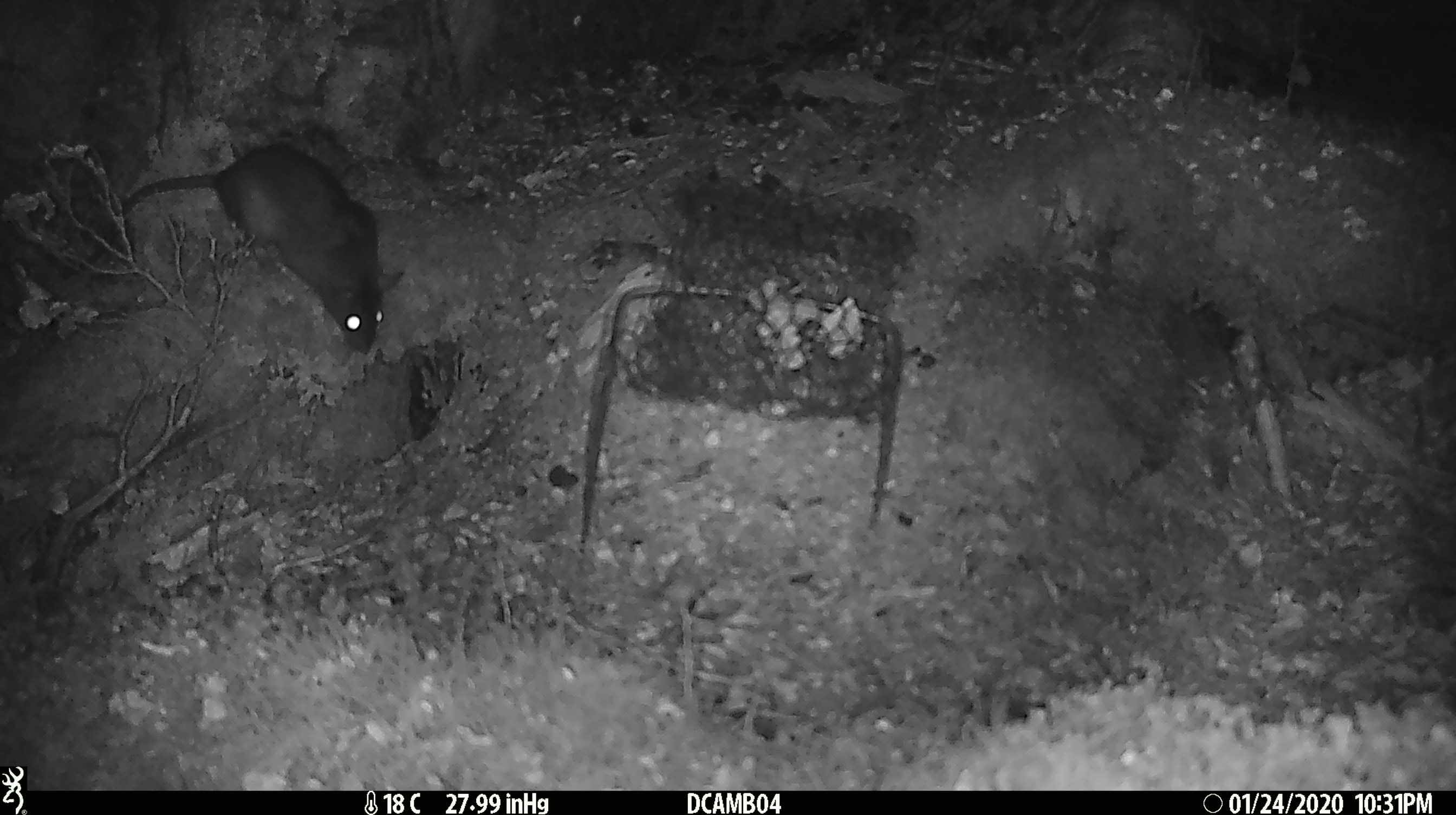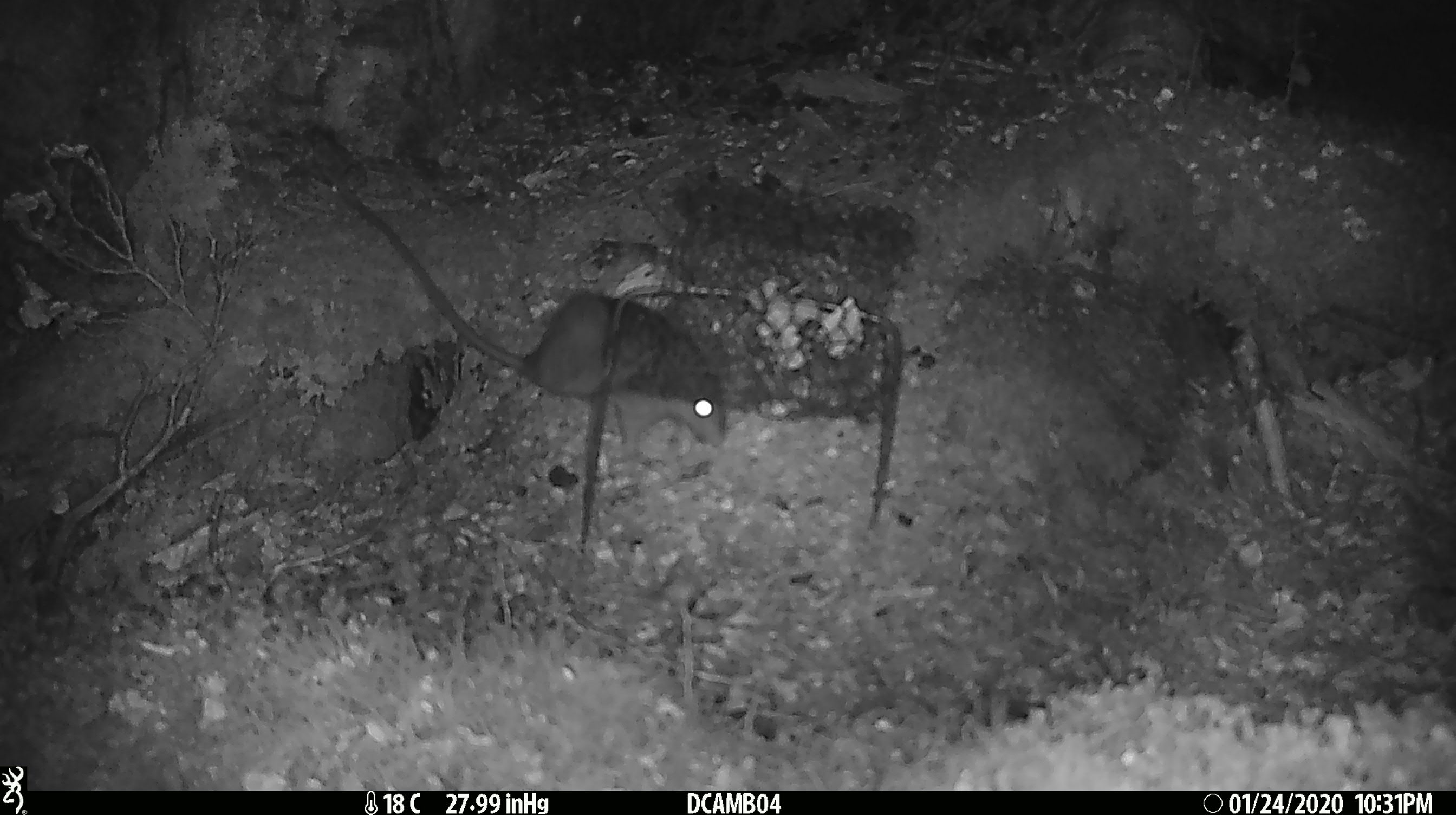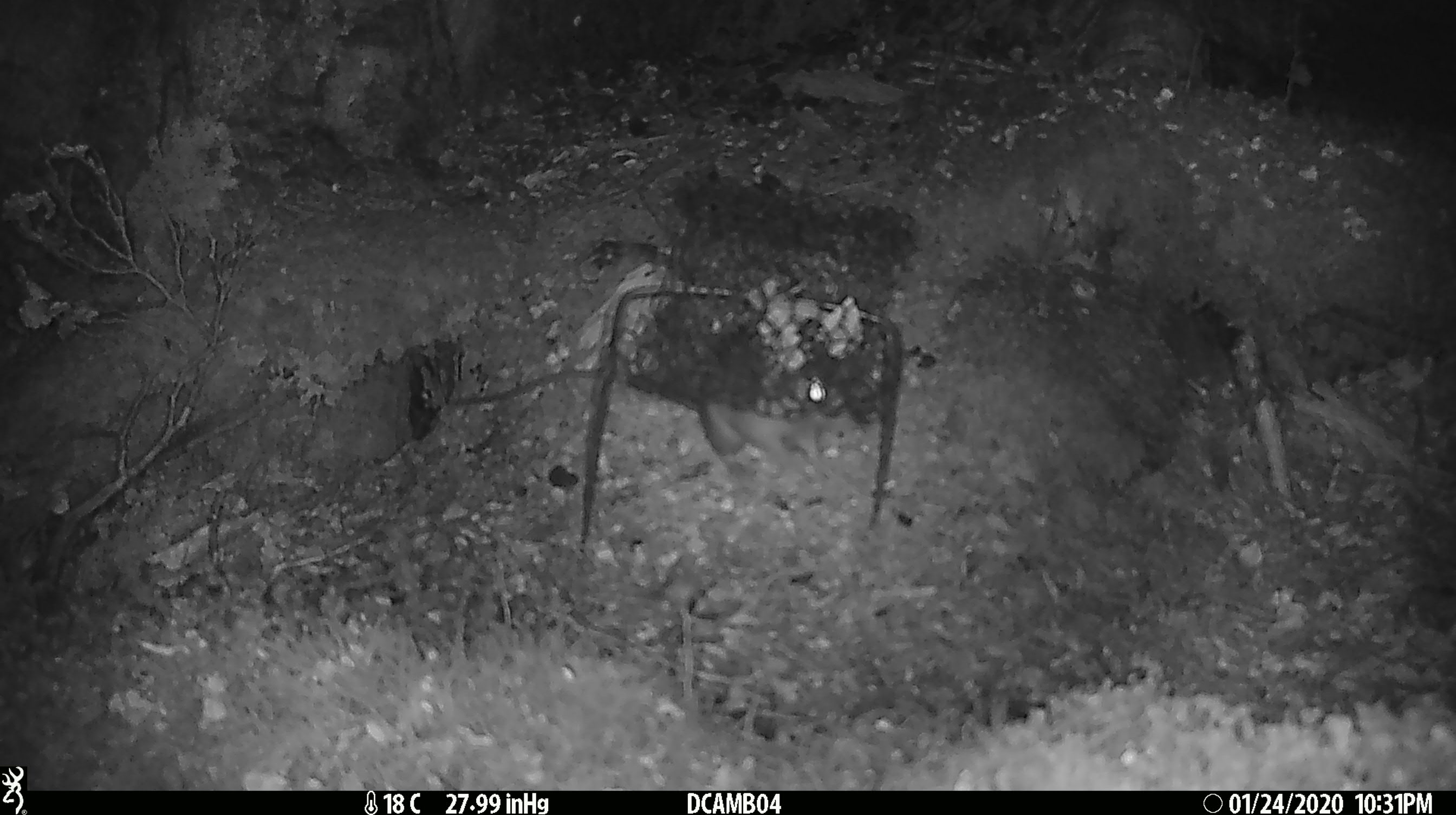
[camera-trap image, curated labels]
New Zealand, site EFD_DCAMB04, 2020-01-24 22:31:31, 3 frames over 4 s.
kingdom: Animalia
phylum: Chordata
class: Mammalia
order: Rodentia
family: Muridae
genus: Rattus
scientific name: Rattus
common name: rat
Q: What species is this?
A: Rat (Rattus).